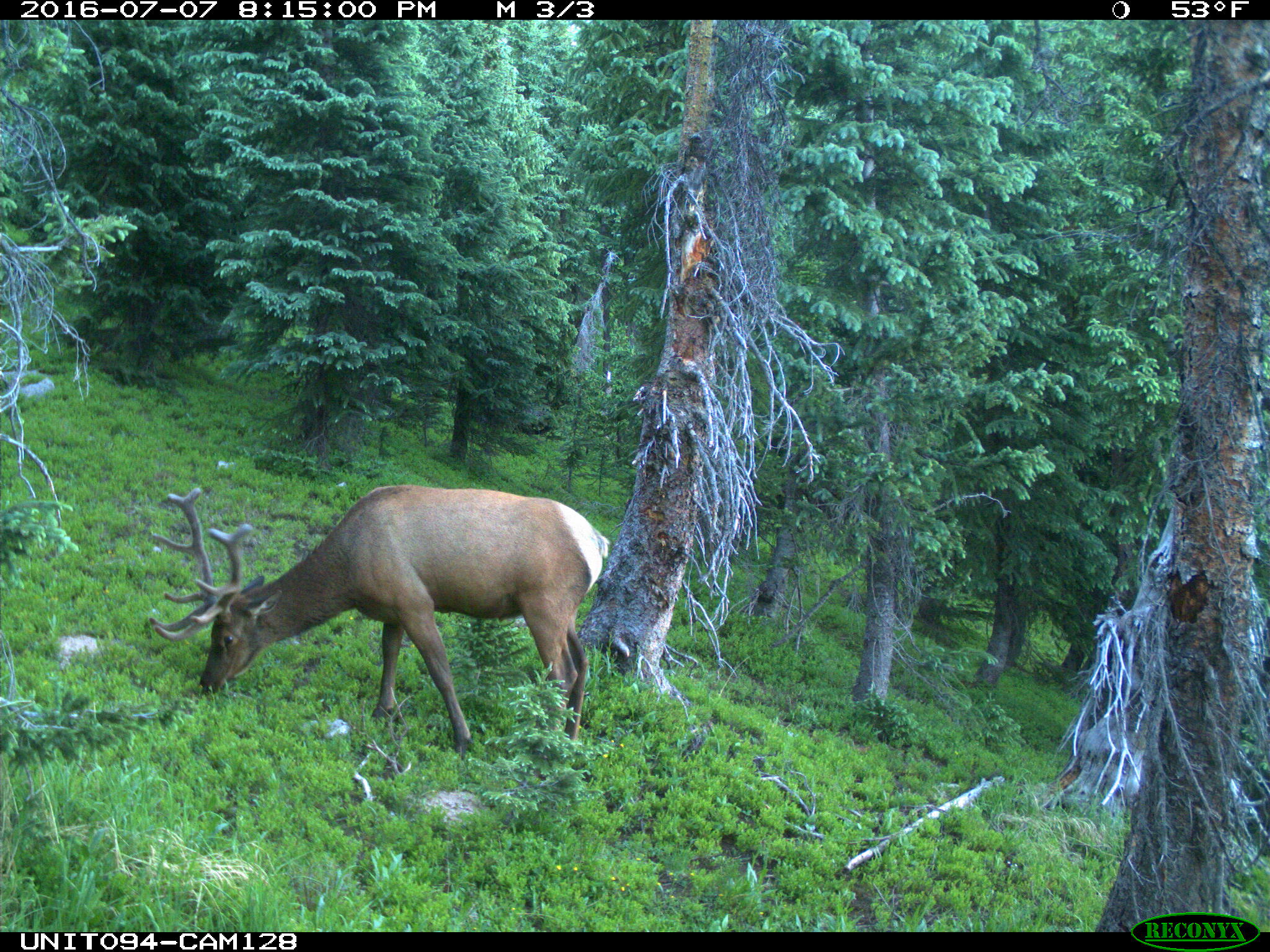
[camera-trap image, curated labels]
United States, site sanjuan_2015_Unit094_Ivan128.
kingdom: Animalia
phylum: Chordata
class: Mammalia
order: Artiodactyla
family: Cervidae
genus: Cervus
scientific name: Cervus elaphus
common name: red deer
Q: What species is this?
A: Cervus elaphus (red deer).